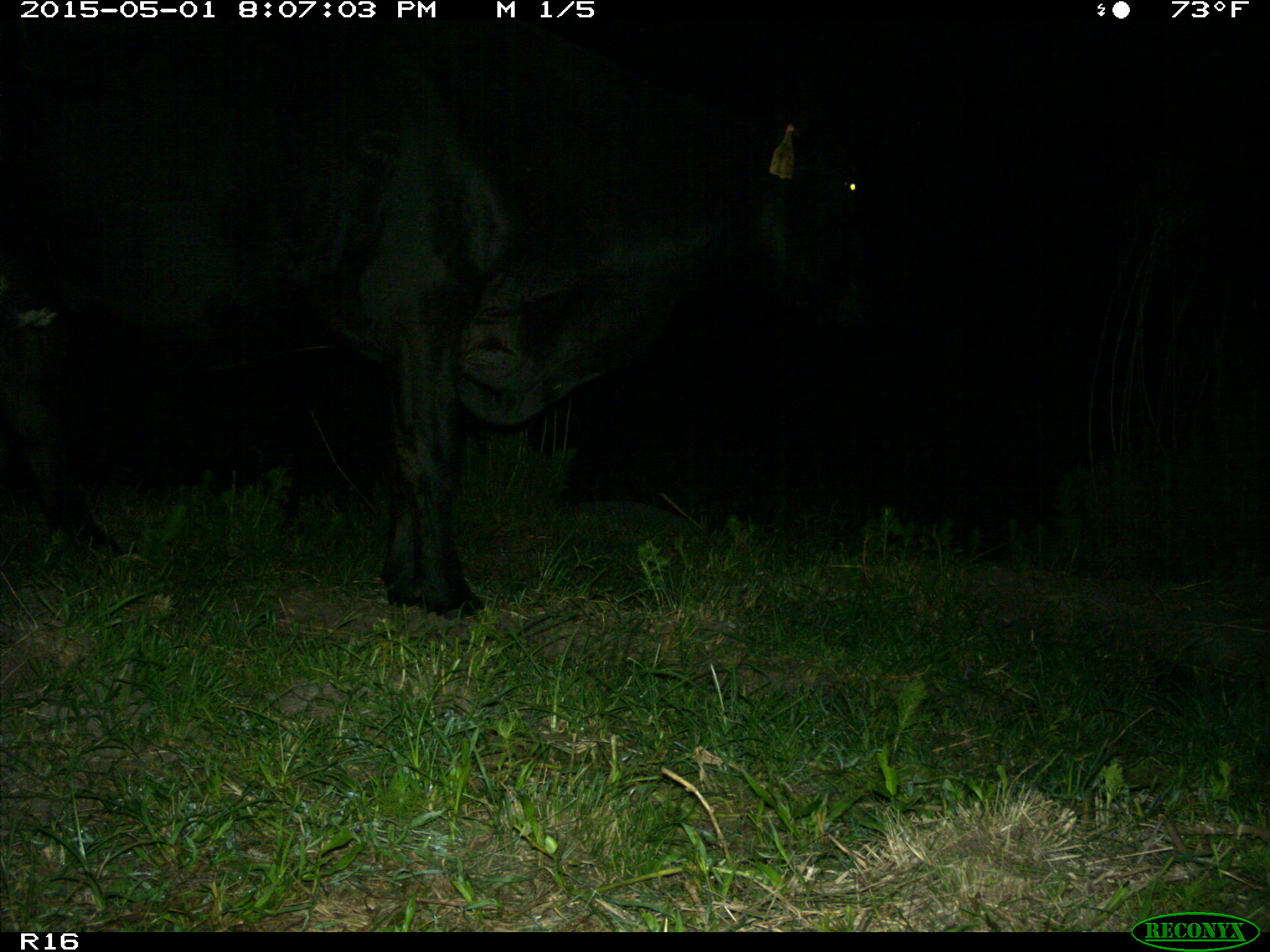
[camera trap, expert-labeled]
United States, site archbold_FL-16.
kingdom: Animalia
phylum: Chordata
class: Mammalia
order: Artiodactyla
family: Bovidae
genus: Bos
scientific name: Bos taurus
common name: domestic cow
Bos taurus (domestic cow).